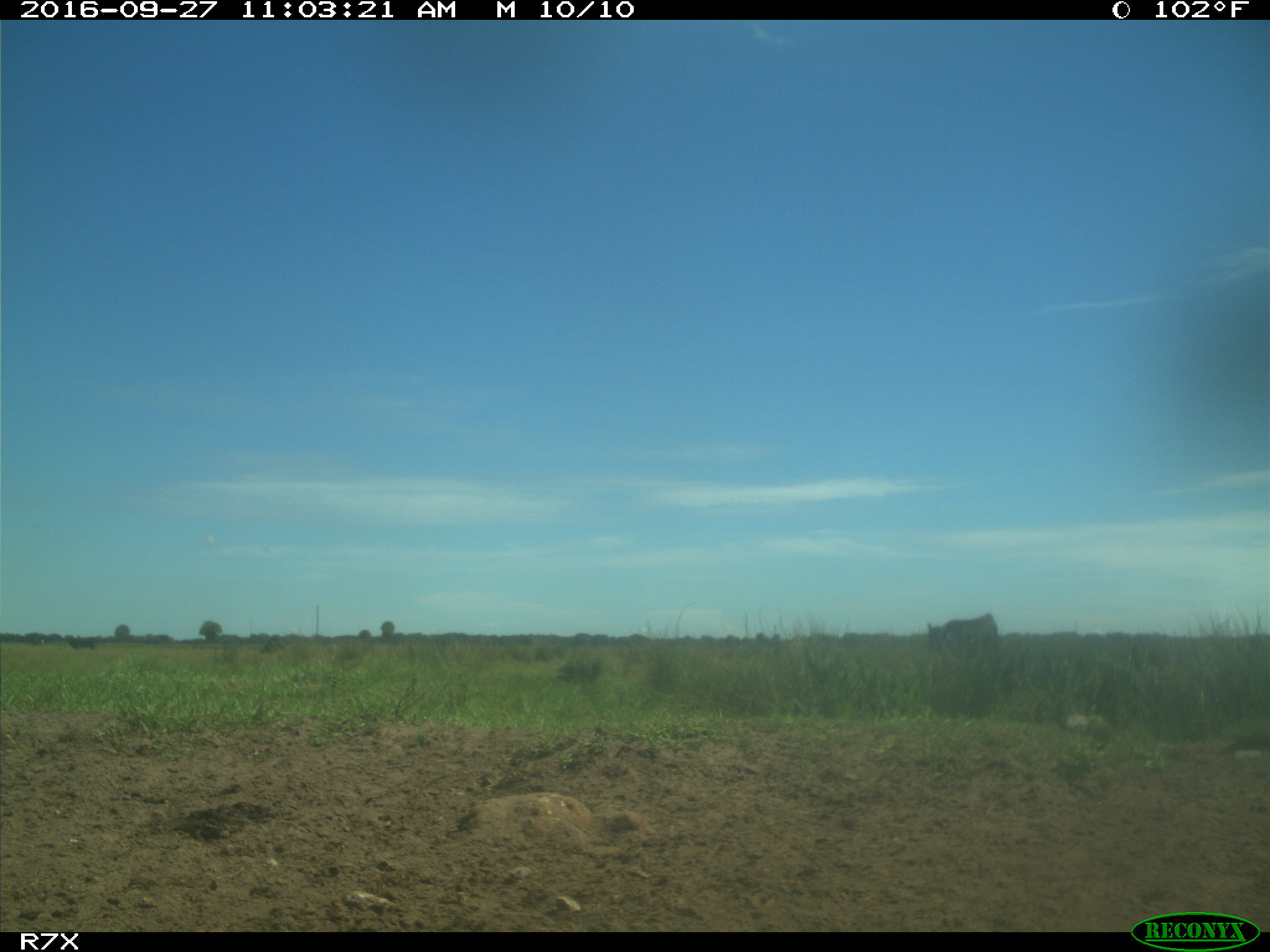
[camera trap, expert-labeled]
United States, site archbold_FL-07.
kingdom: Animalia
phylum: Chordata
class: Mammalia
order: Artiodactyla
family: Bovidae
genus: Bos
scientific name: Bos taurus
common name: domestic cow